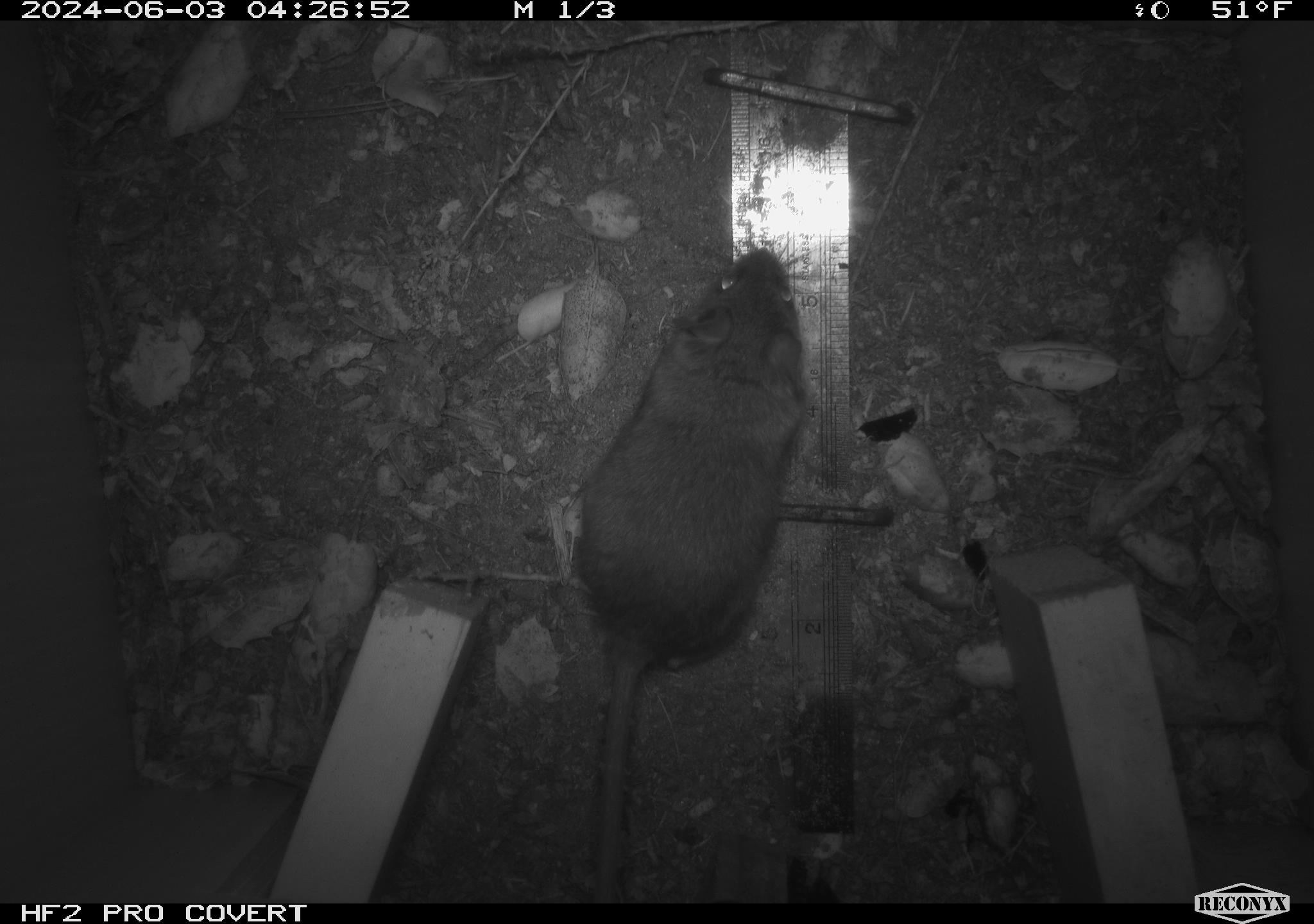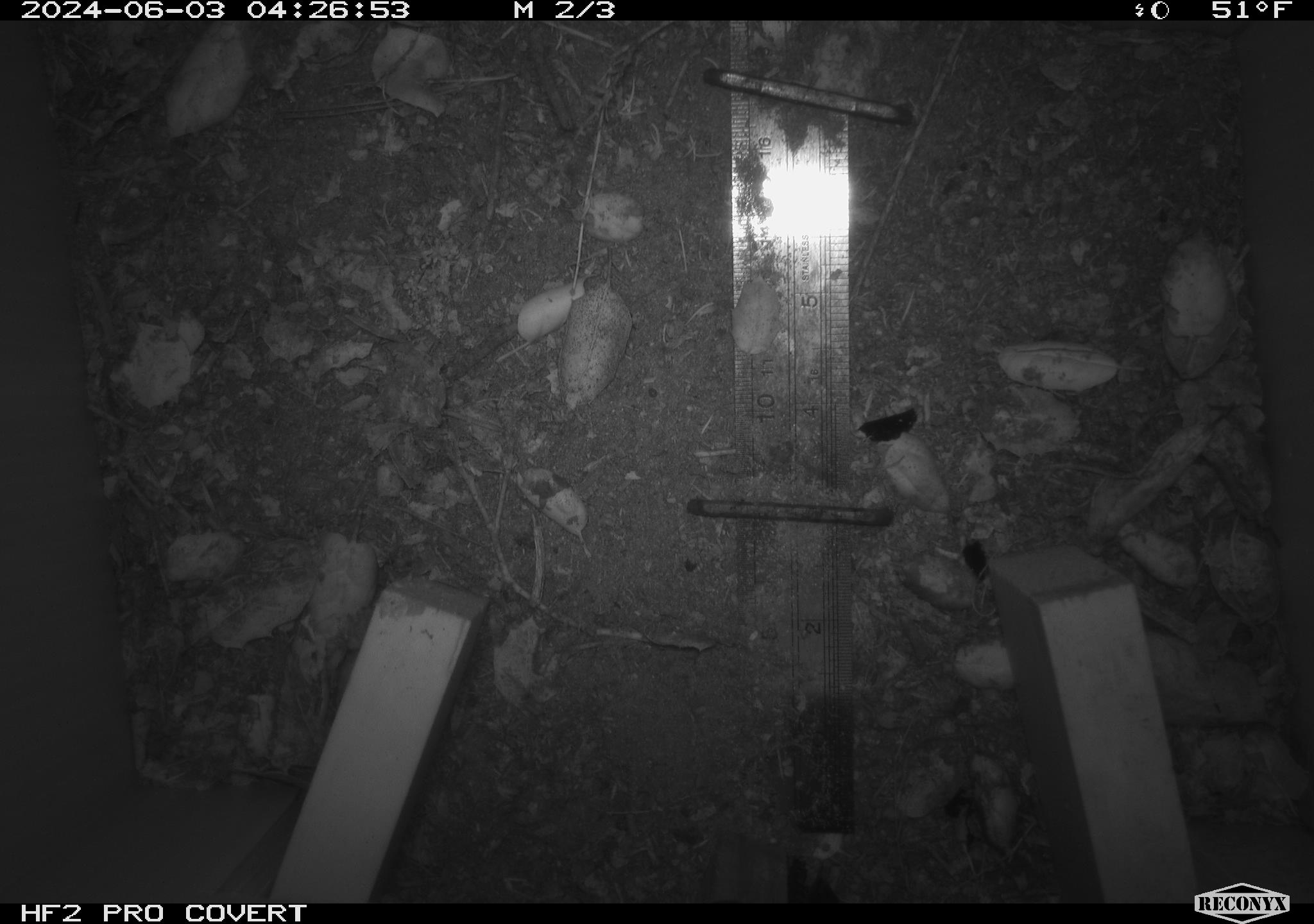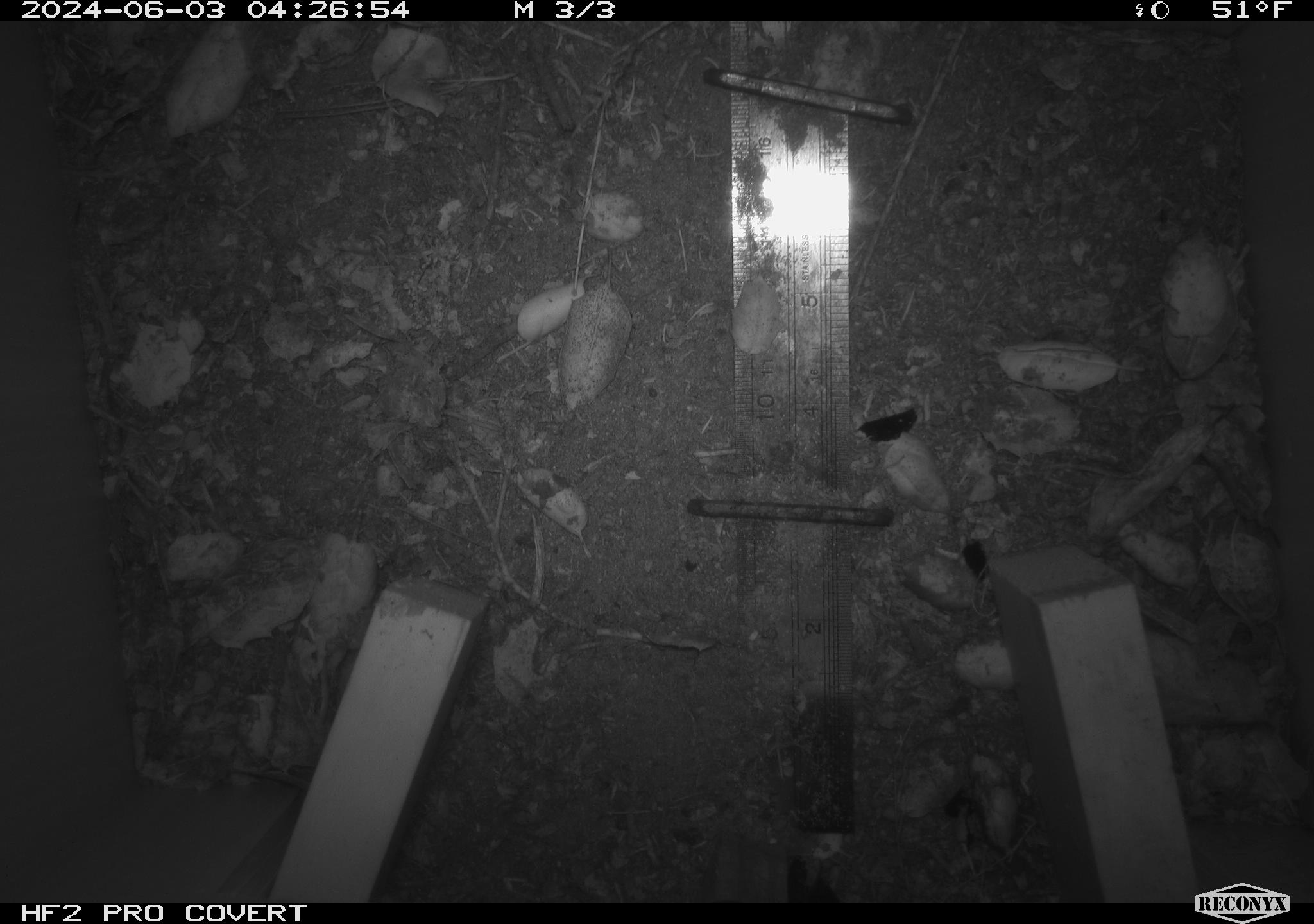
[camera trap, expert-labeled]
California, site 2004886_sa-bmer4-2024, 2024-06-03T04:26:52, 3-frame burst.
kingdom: Animalia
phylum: Chordata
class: Mammalia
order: Rodentia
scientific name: Rodentia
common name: mouse species